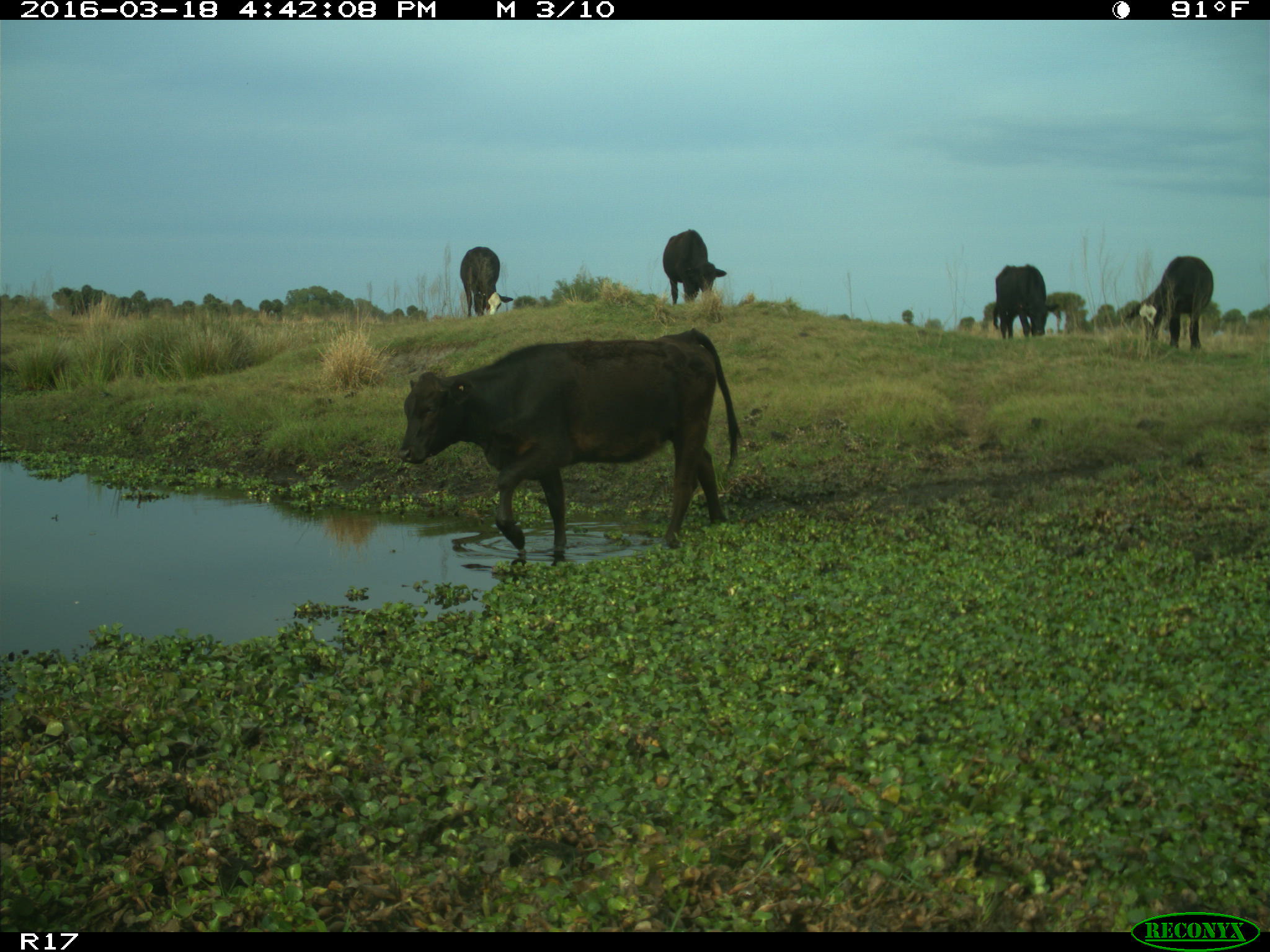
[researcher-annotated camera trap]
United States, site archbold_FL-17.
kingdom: Animalia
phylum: Chordata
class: Mammalia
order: Artiodactyla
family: Bovidae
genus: Bos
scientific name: Bos taurus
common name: domestic cow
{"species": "Bos taurus (domestic cow)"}